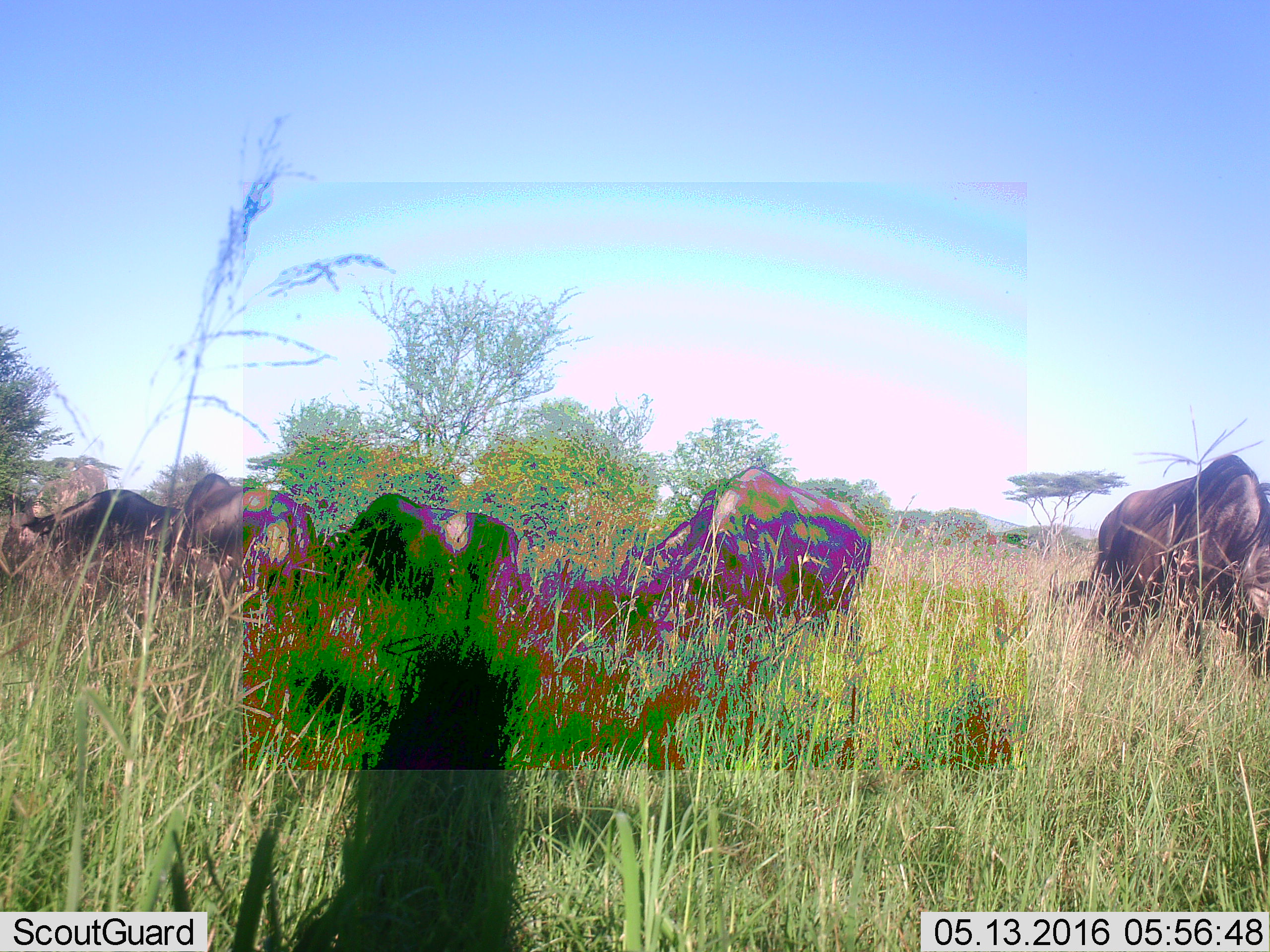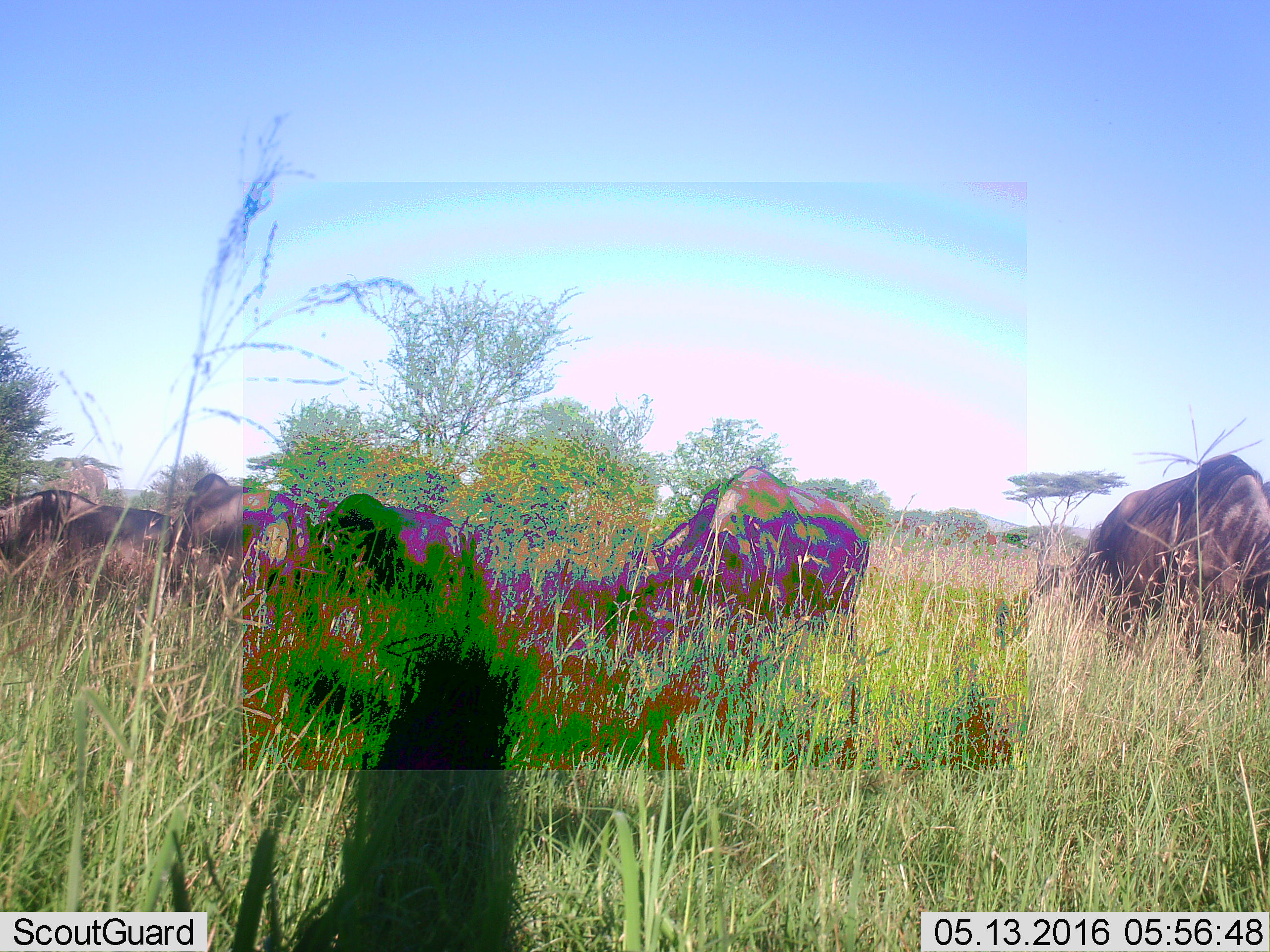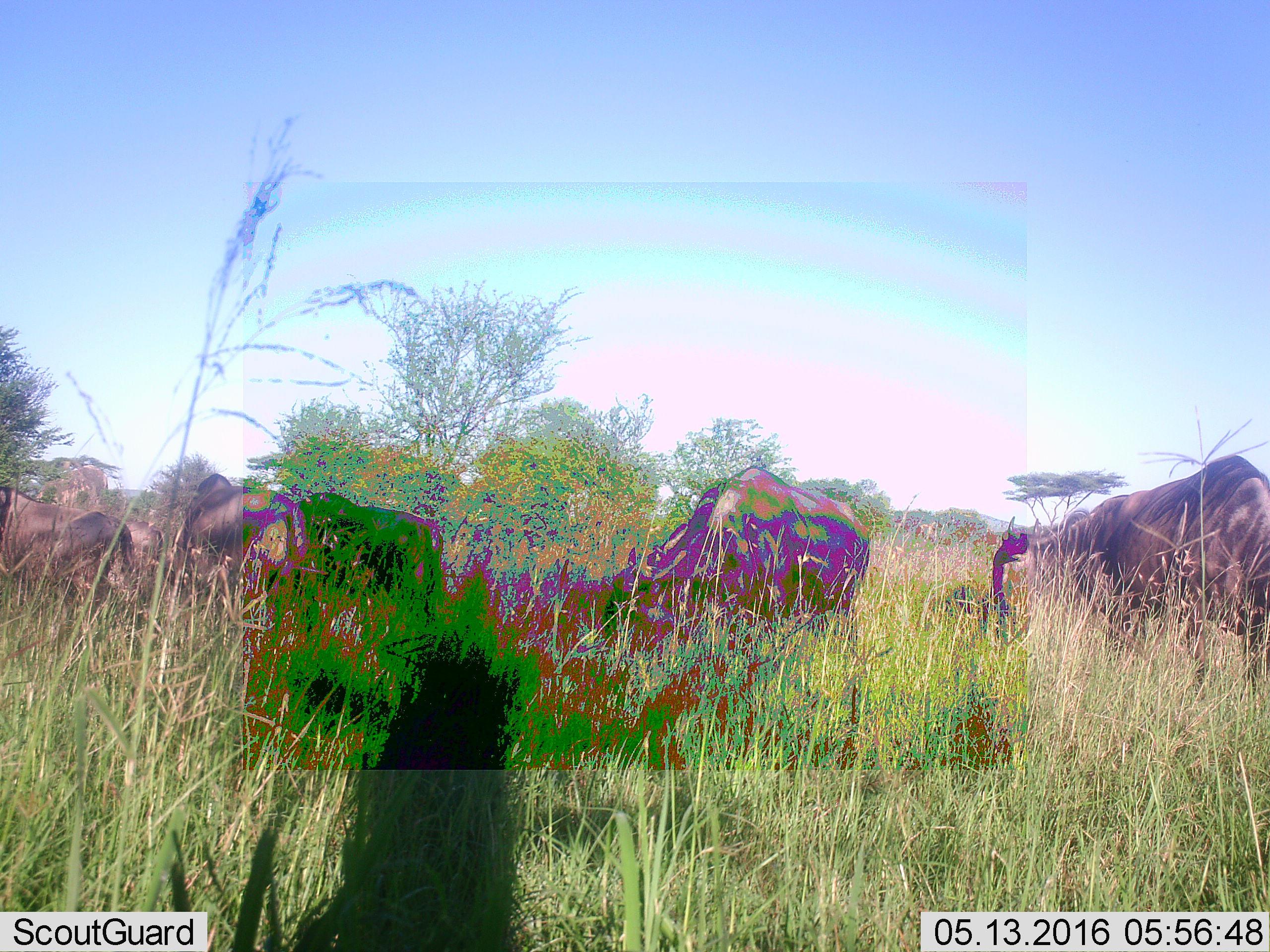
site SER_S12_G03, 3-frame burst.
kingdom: Animalia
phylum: Chordata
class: Mammalia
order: Artiodactyla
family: Bovidae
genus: Connochaetes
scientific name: Connochaetes taurinus taurinus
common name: blue wildebeest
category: wildebeestblue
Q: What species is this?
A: Wildebeestblue (blue wildebeest) (Connochaetes taurinus taurinus).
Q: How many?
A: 5.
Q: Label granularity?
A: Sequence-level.